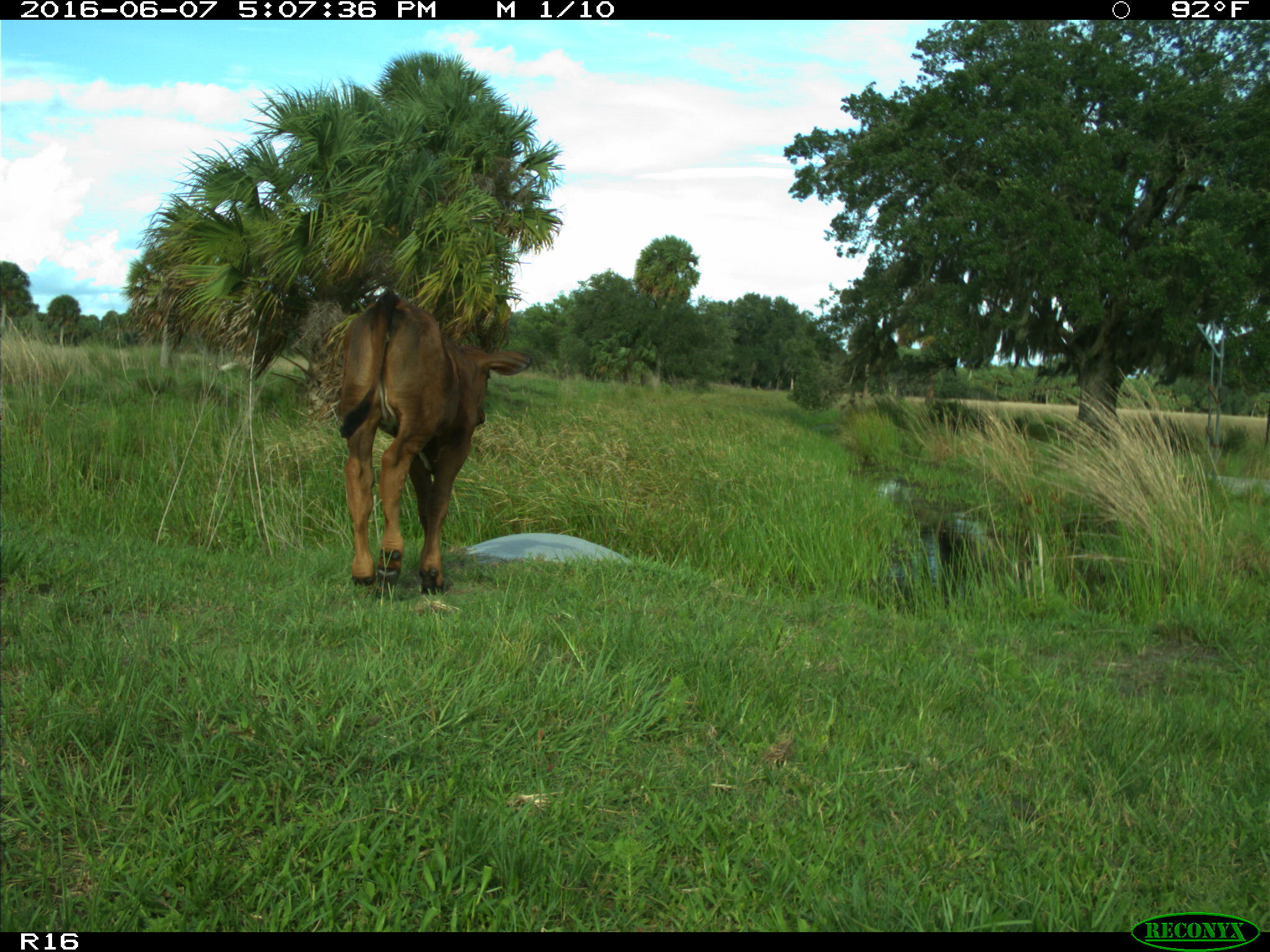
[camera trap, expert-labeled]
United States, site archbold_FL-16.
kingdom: Animalia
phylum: Chordata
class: Mammalia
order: Artiodactyla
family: Bovidae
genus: Bos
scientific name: Bos taurus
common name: domestic cow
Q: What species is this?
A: Bos taurus (domestic cow).